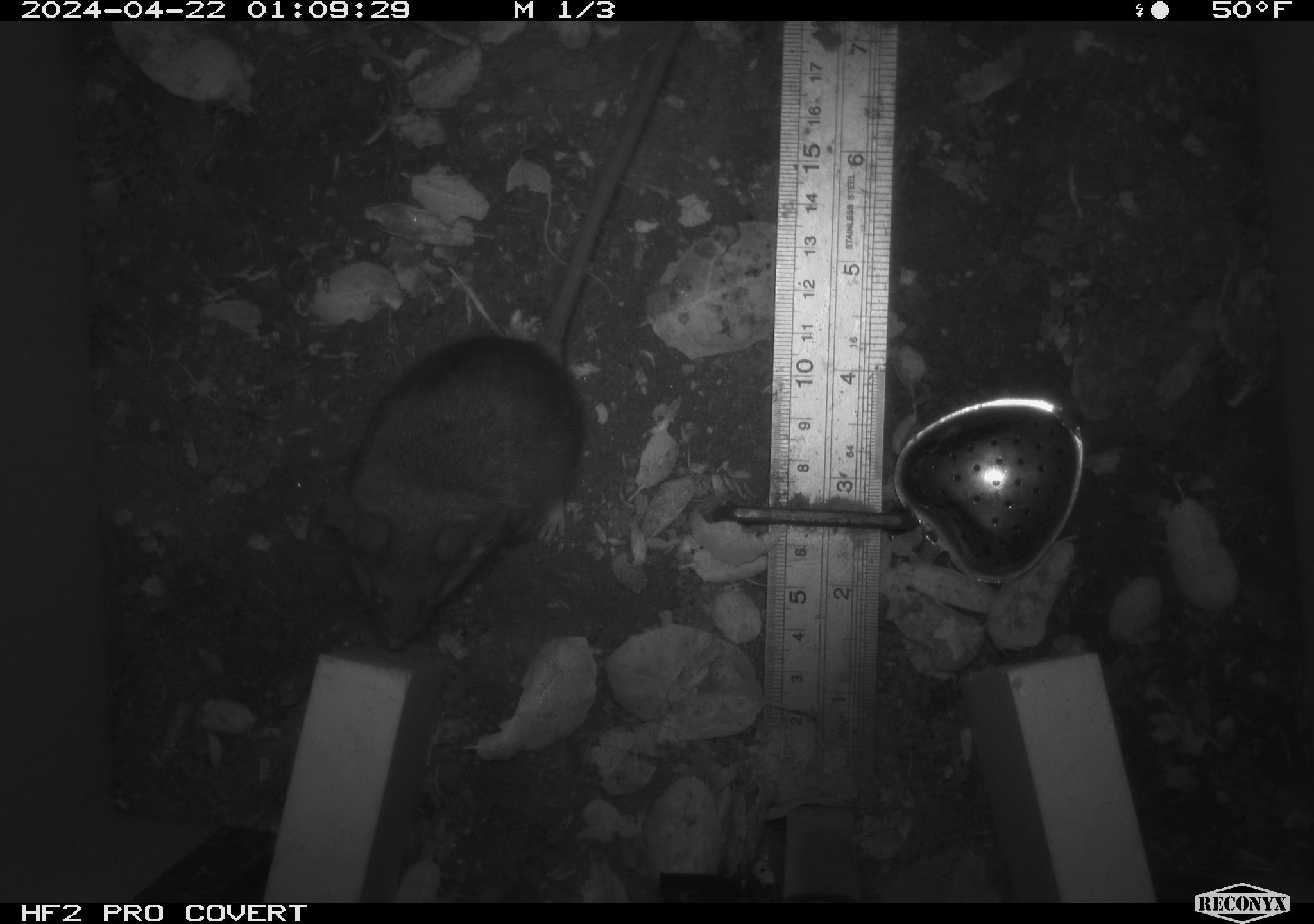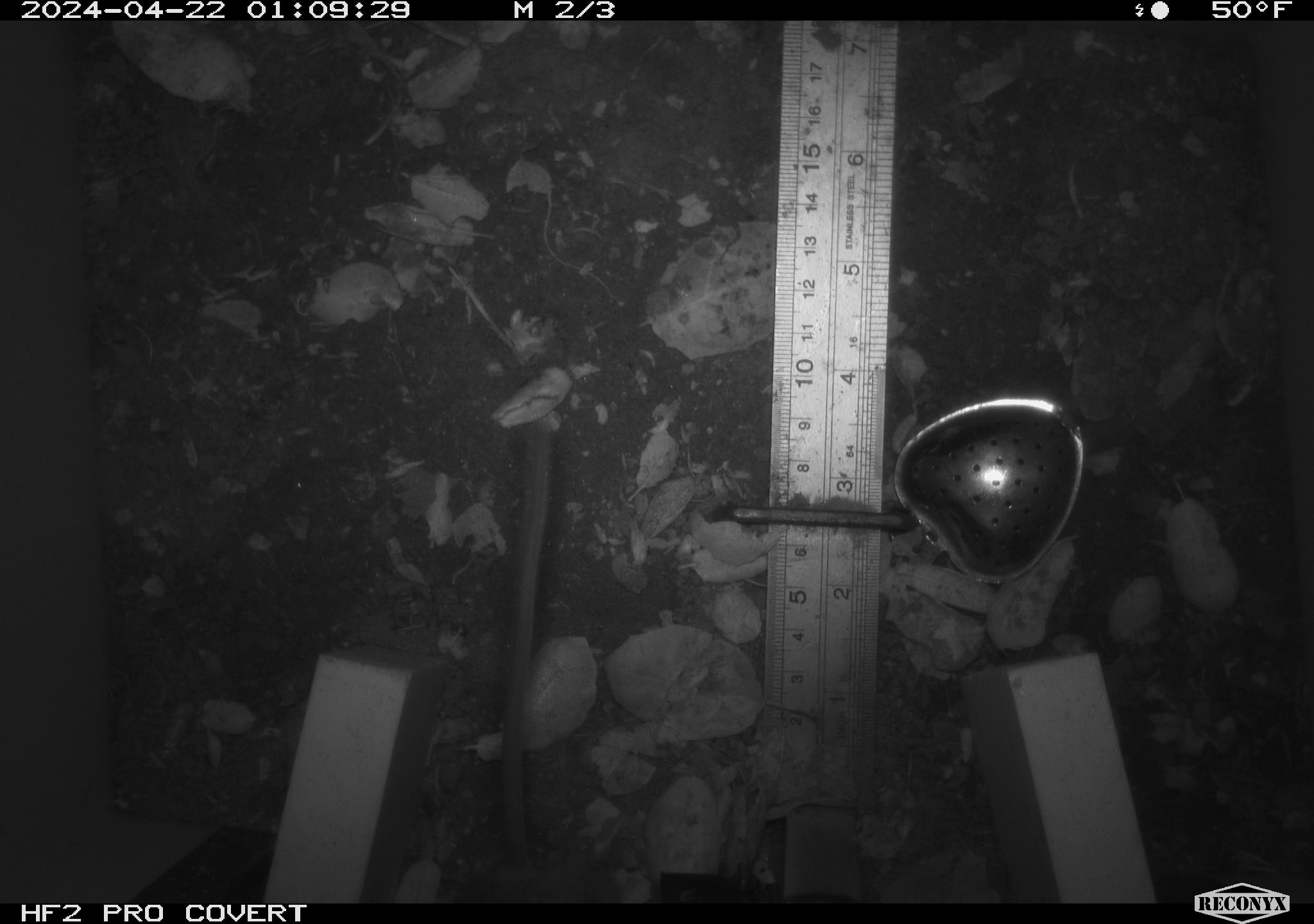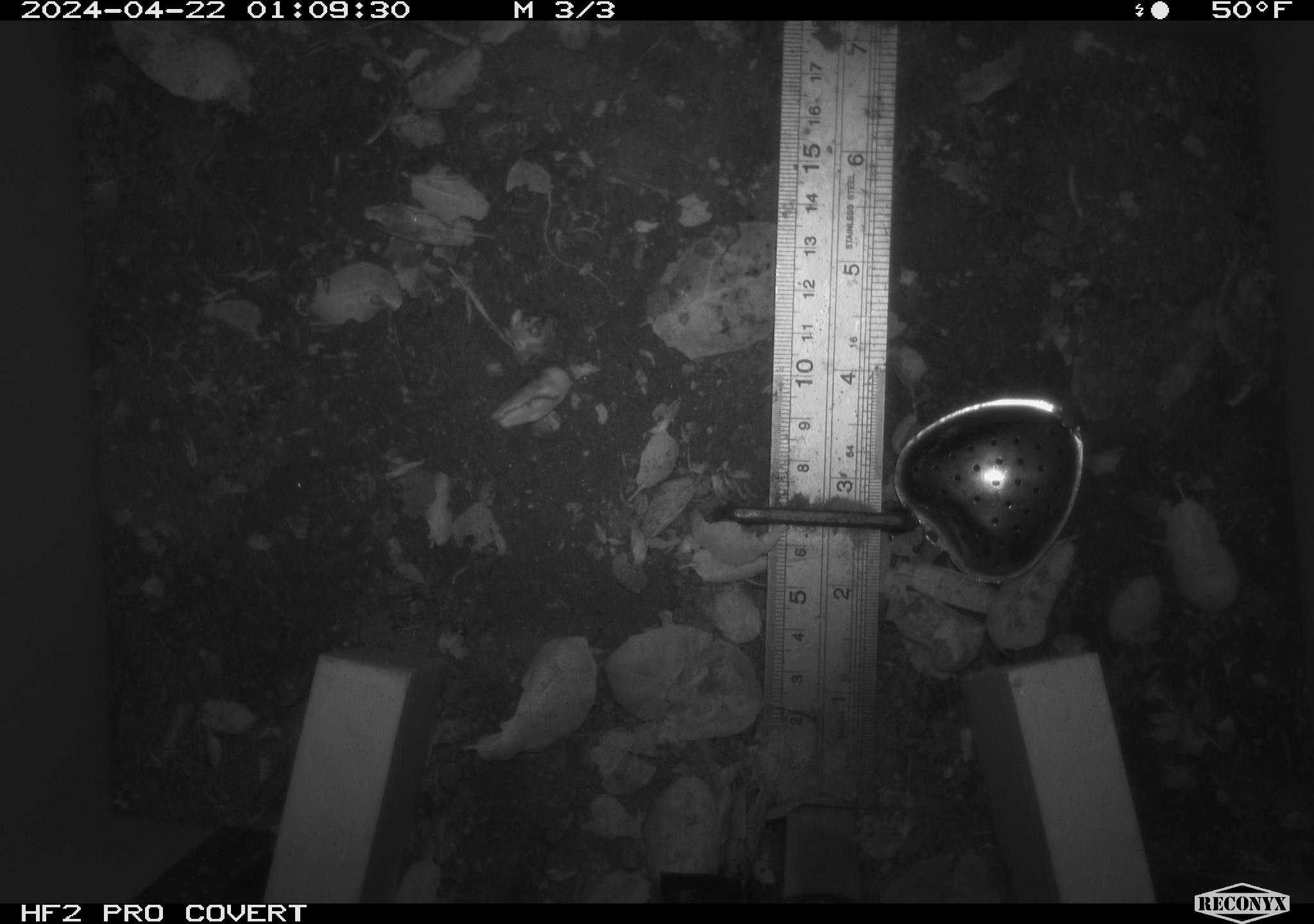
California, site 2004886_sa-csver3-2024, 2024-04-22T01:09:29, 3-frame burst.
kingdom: Animalia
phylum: Chordata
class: Mammalia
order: Rodentia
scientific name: Rodentia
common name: rodent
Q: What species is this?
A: Rodent (Rodentia).